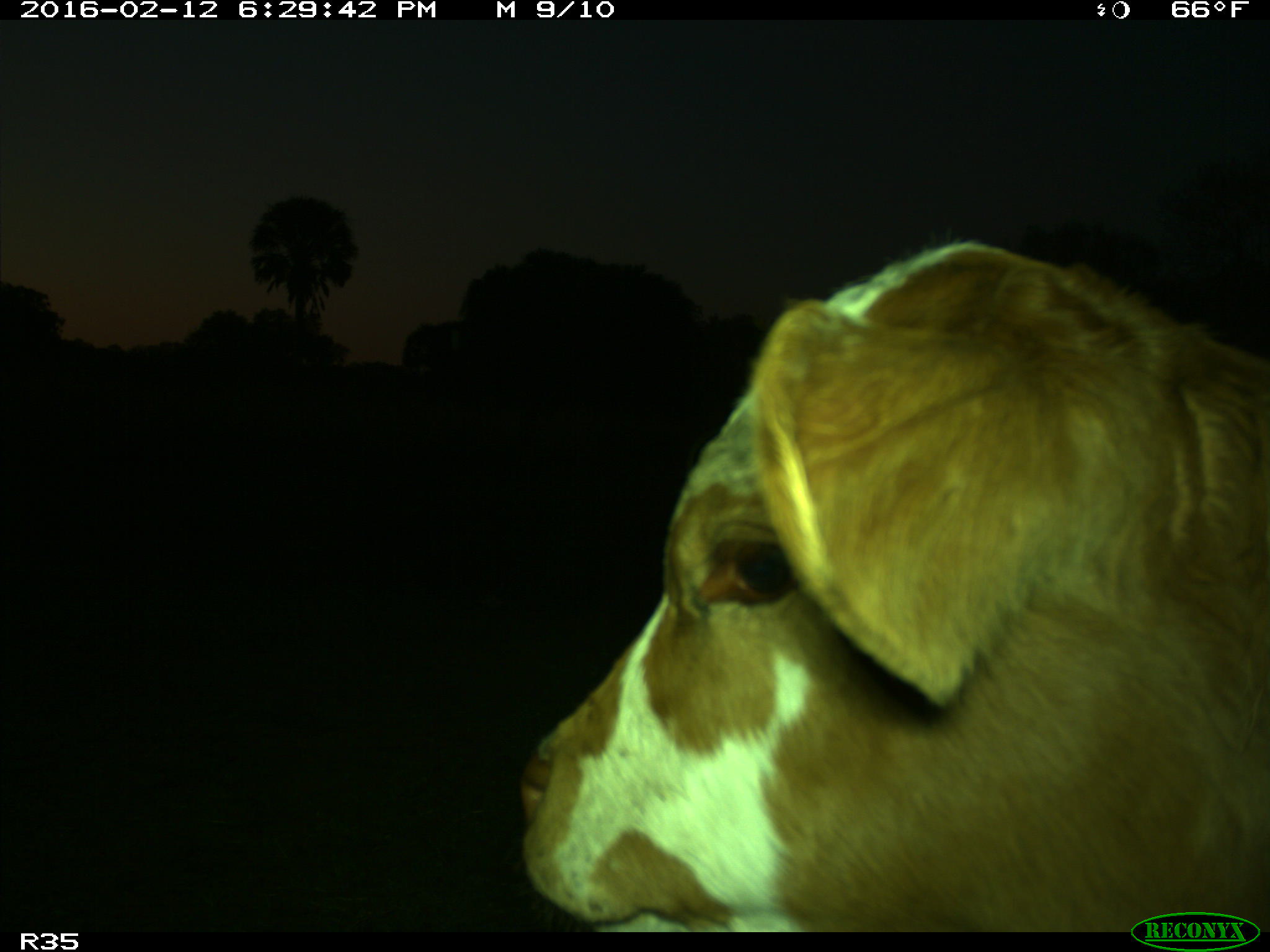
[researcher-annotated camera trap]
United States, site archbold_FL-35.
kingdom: Animalia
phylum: Chordata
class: Mammalia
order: Artiodactyla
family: Bovidae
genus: Bos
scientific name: Bos taurus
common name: domestic cow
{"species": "Bos taurus (domestic cow)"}